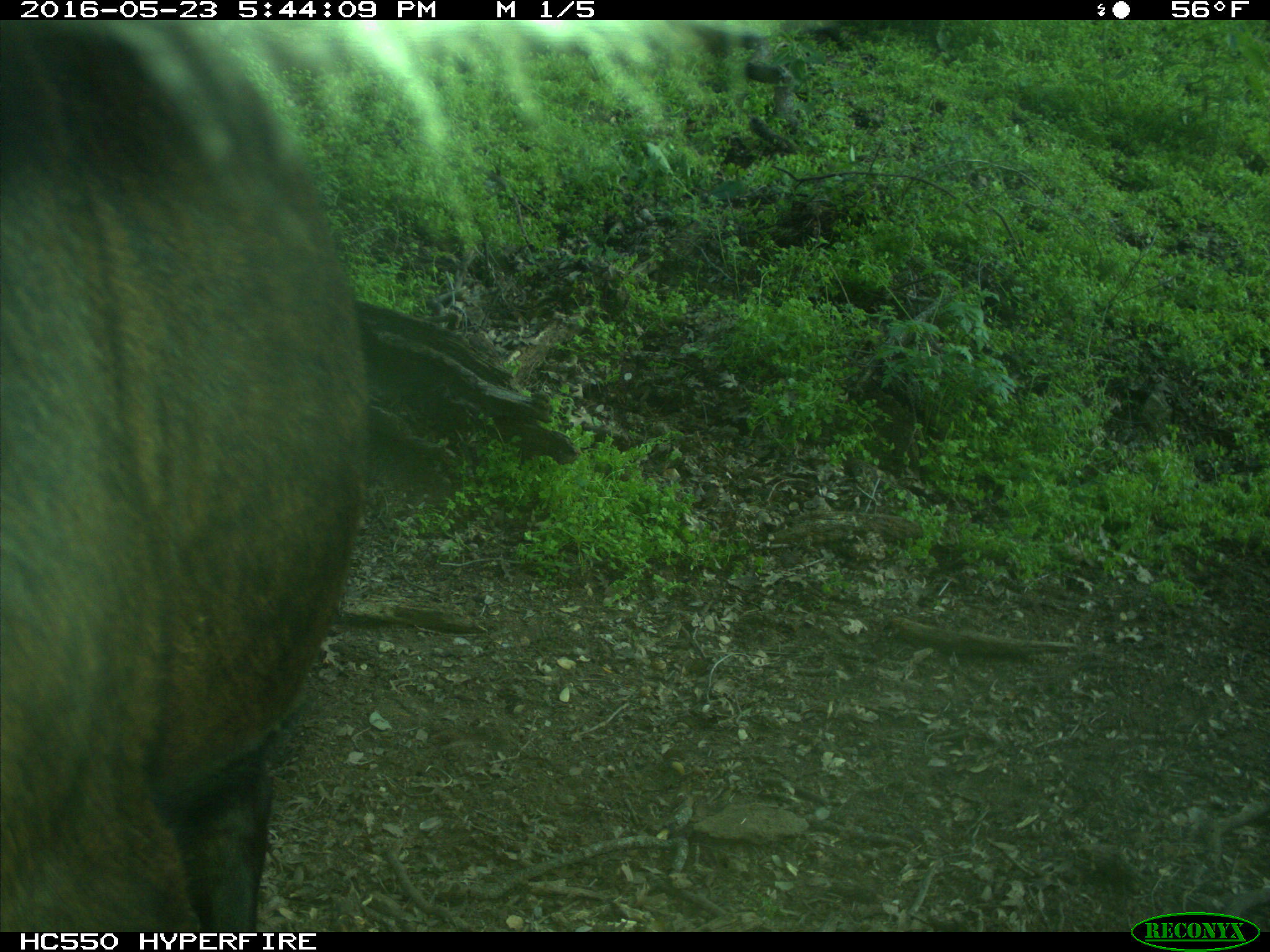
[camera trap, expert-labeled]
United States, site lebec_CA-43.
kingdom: Animalia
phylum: Chordata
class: Mammalia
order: Artiodactyla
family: Bovidae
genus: Bos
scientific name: Bos taurus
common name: domestic cow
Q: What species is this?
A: Bos taurus (domestic cow).